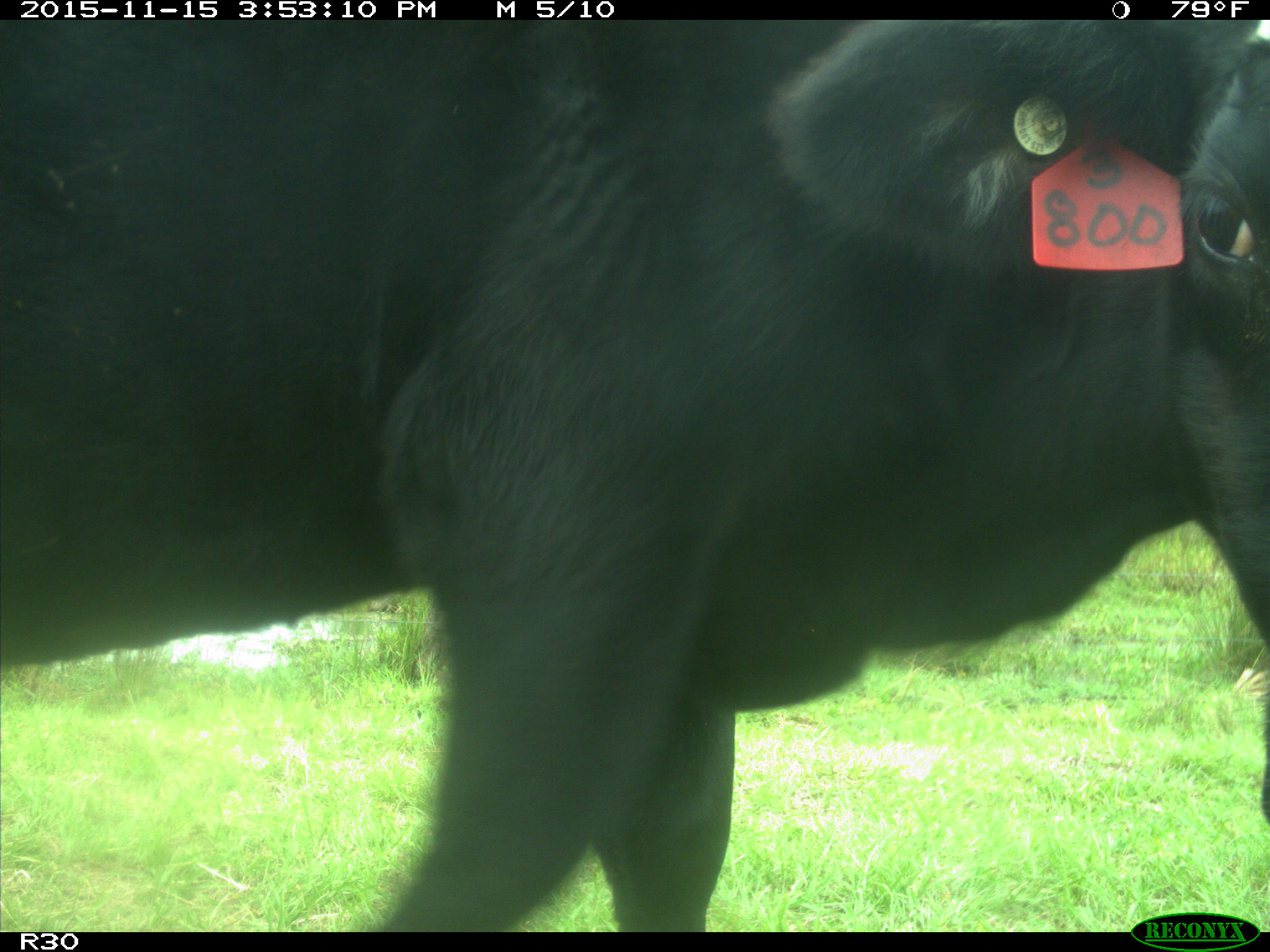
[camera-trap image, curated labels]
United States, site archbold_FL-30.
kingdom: Animalia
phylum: Chordata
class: Mammalia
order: Artiodactyla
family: Bovidae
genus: Bos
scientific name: Bos taurus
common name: domestic cow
Bos taurus (domestic cow).